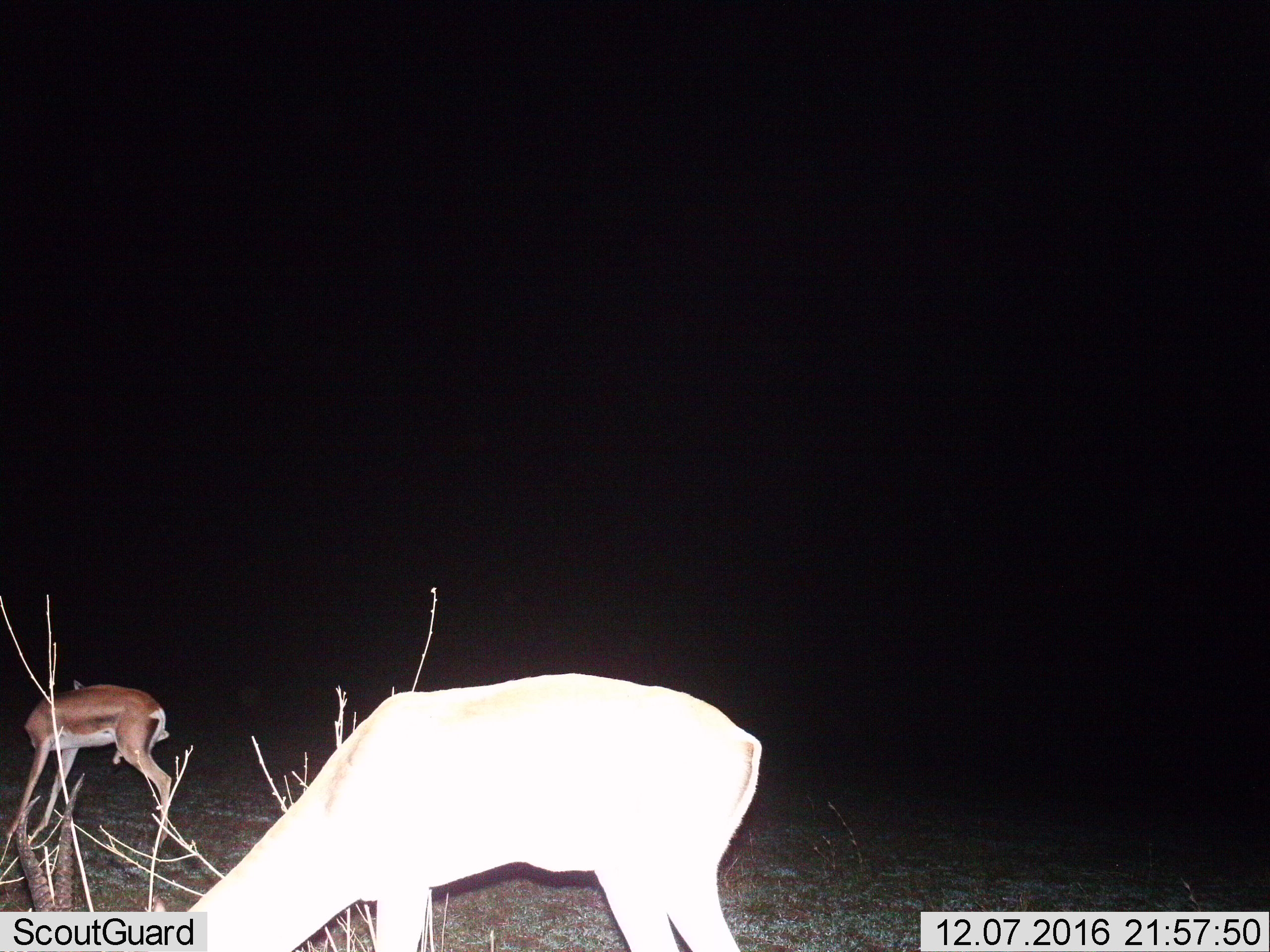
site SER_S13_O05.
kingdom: Animalia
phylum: Chordata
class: Mammalia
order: Artiodactyla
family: Bovidae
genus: Nanger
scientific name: Nanger granti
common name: grant's gazelle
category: gazellegrants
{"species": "gazellegrants (grant's gazelle) (Nanger granti)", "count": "2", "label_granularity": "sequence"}